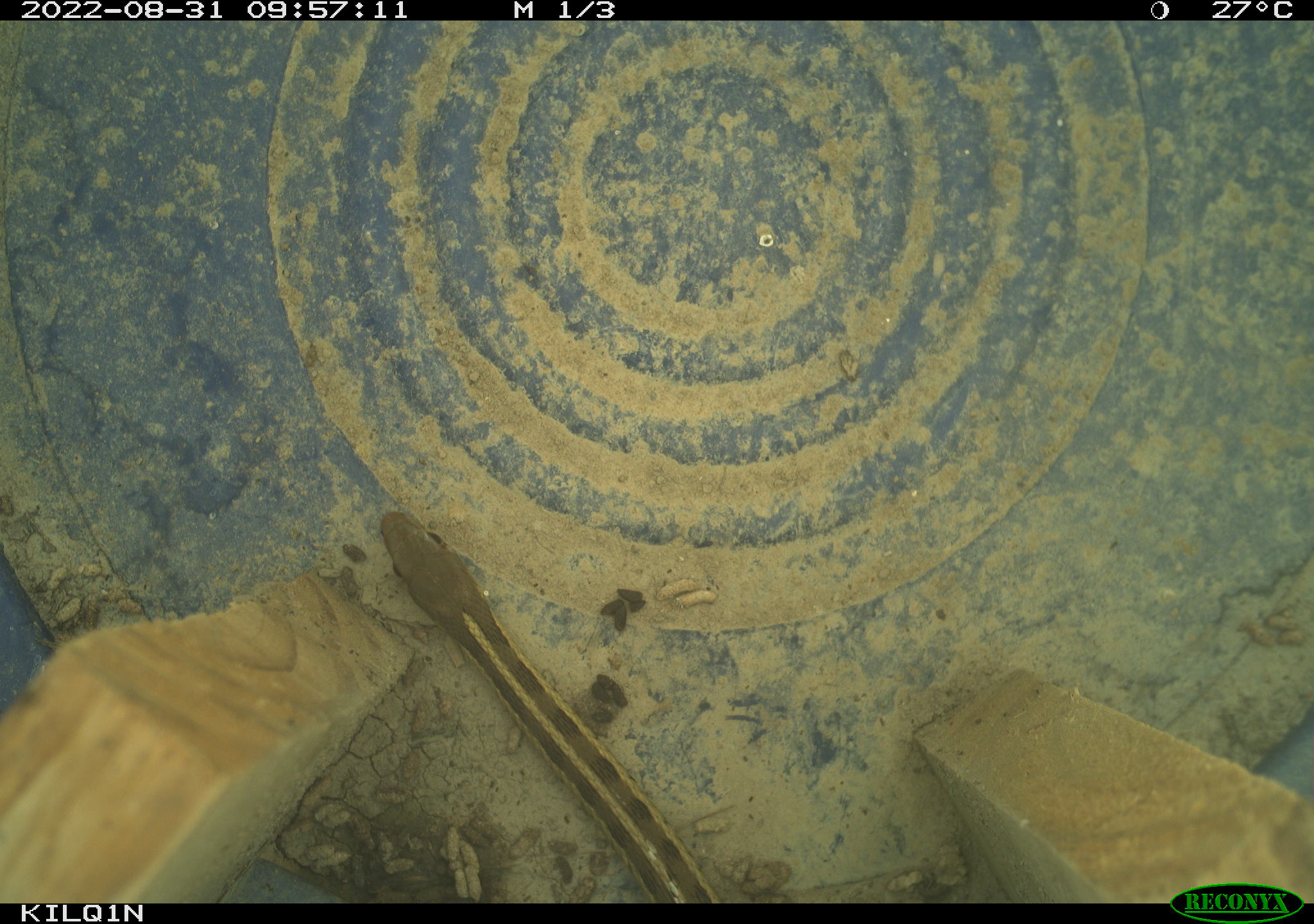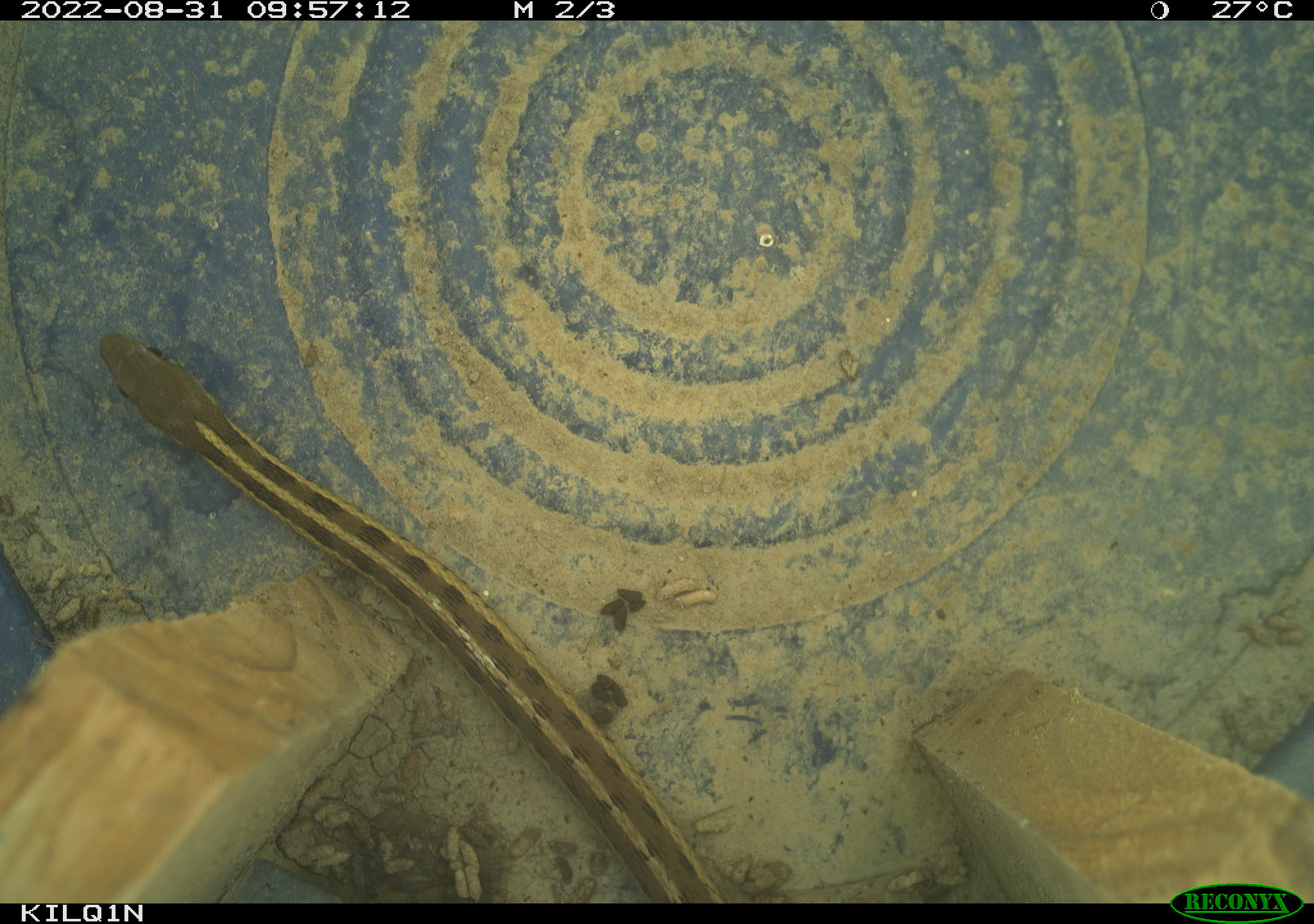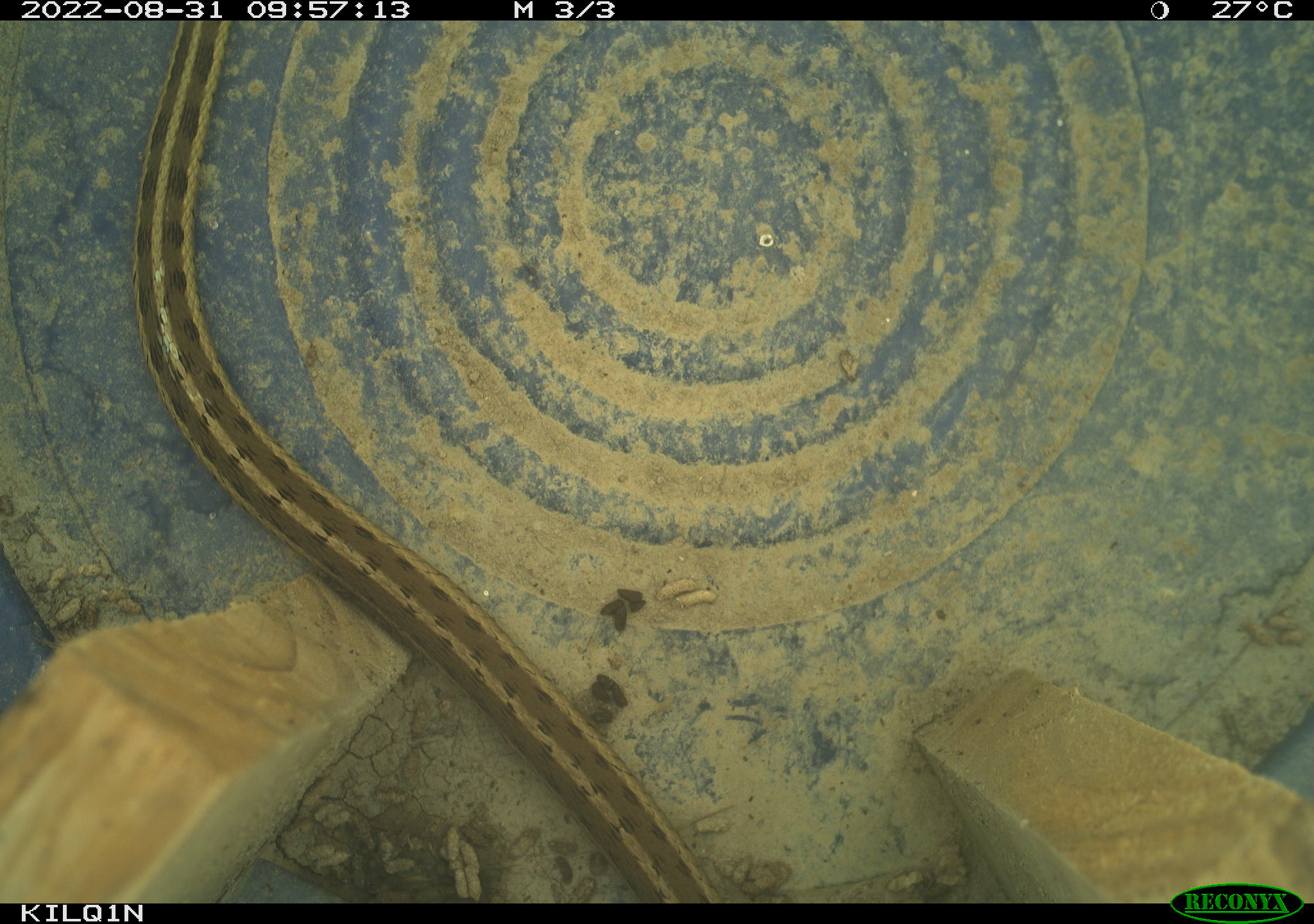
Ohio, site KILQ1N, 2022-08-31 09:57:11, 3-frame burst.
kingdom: Animalia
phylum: Chordata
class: Reptilia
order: Squamata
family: Colubridae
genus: Thamnophis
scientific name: Thamnophis sirtalis sirtalis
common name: eastern gartersnake